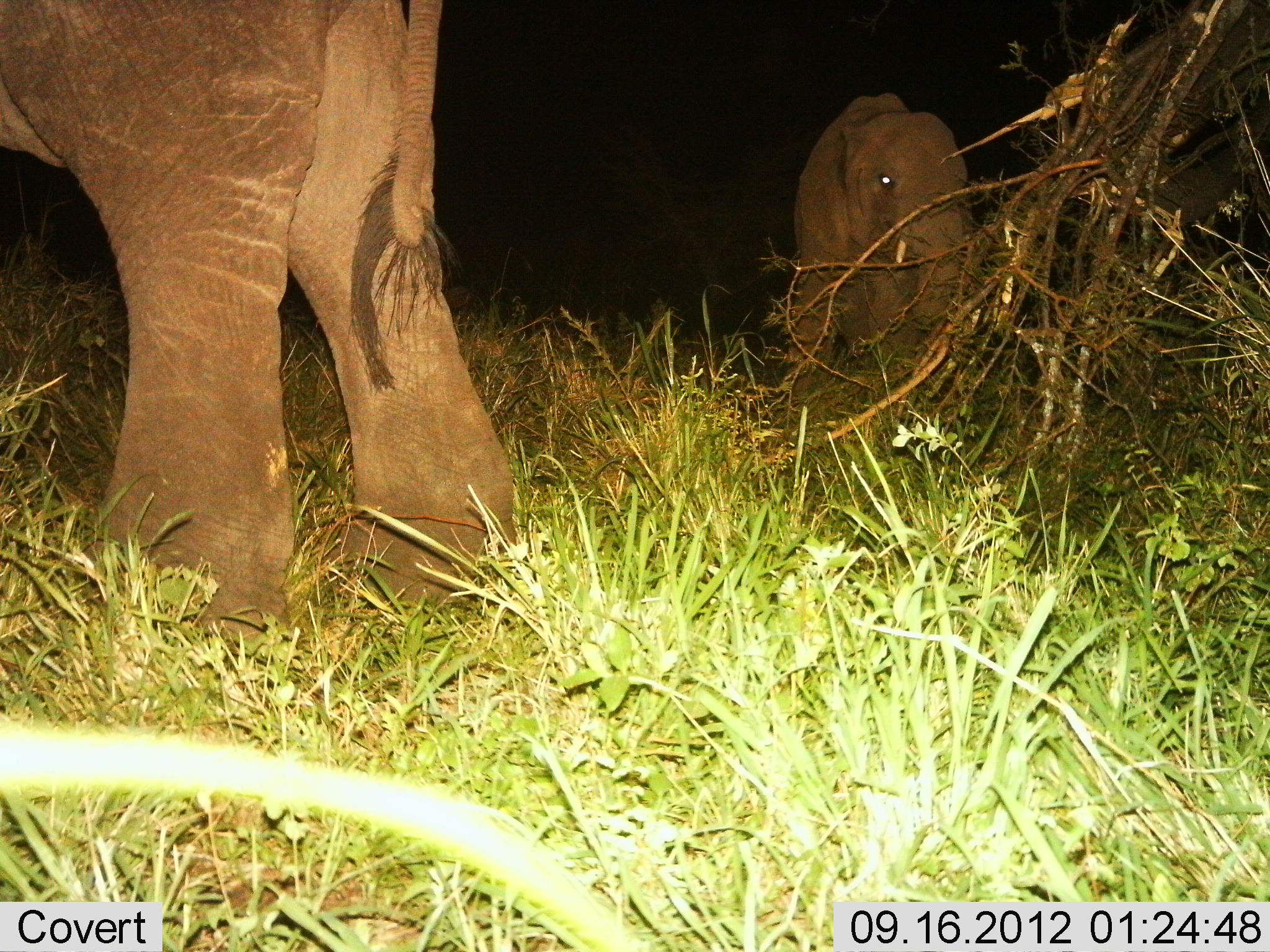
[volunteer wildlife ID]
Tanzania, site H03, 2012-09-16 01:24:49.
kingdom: Animalia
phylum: Chordata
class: Mammalia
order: Proboscidea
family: Elephantidae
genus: Loxodonta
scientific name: Loxodonta africana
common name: african bush elephant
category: elephant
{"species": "elephant (african bush elephant) (Loxodonta africana)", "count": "2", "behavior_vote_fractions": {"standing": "90%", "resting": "0%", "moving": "10%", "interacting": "0%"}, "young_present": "20%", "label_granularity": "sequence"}